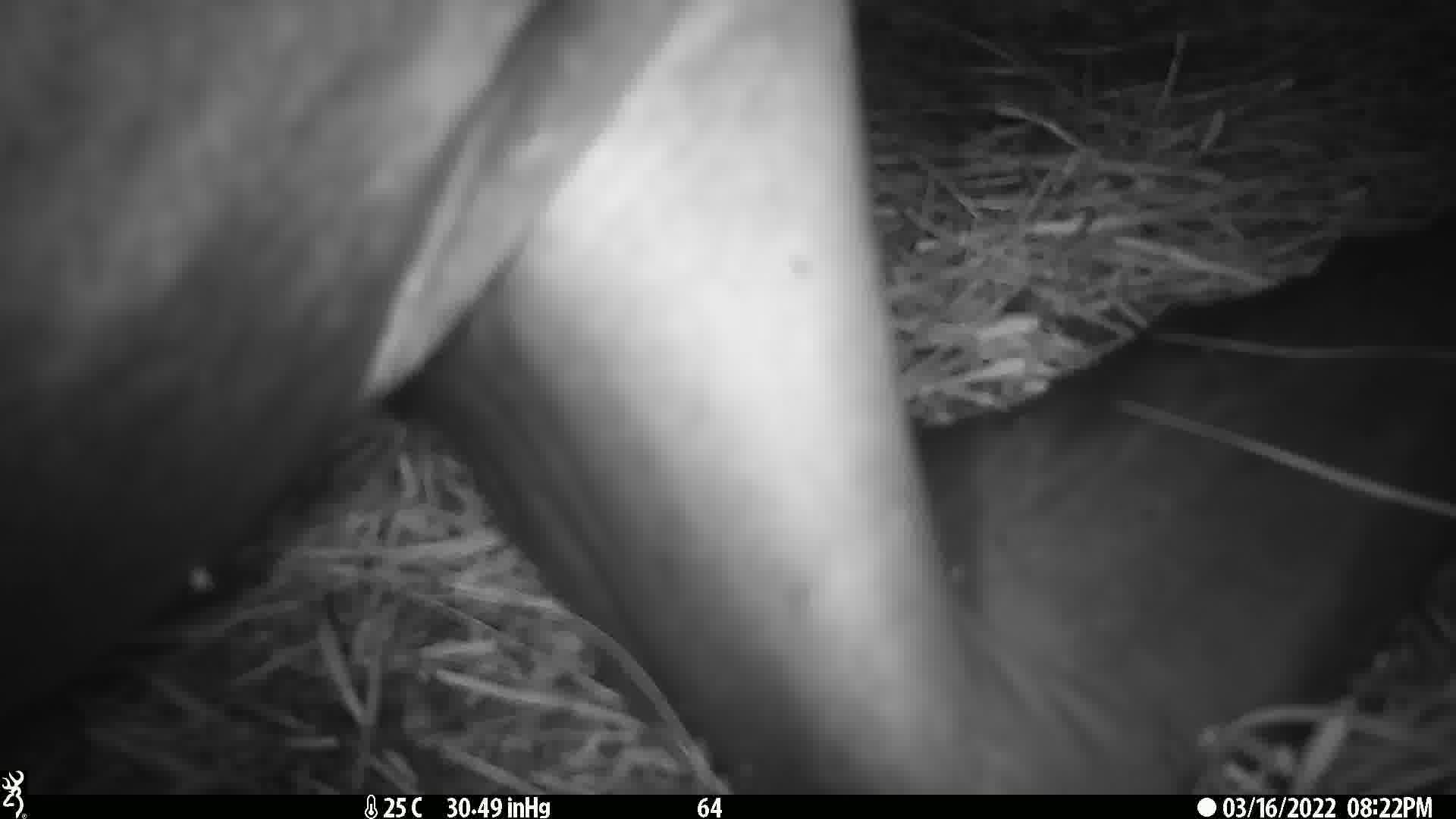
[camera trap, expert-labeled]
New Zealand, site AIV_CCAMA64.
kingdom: Animalia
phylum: Chordata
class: Mammalia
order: Carnivora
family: Otariidae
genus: Phocarctos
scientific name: Phocarctos hookeri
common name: new zealand sea lion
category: sealion